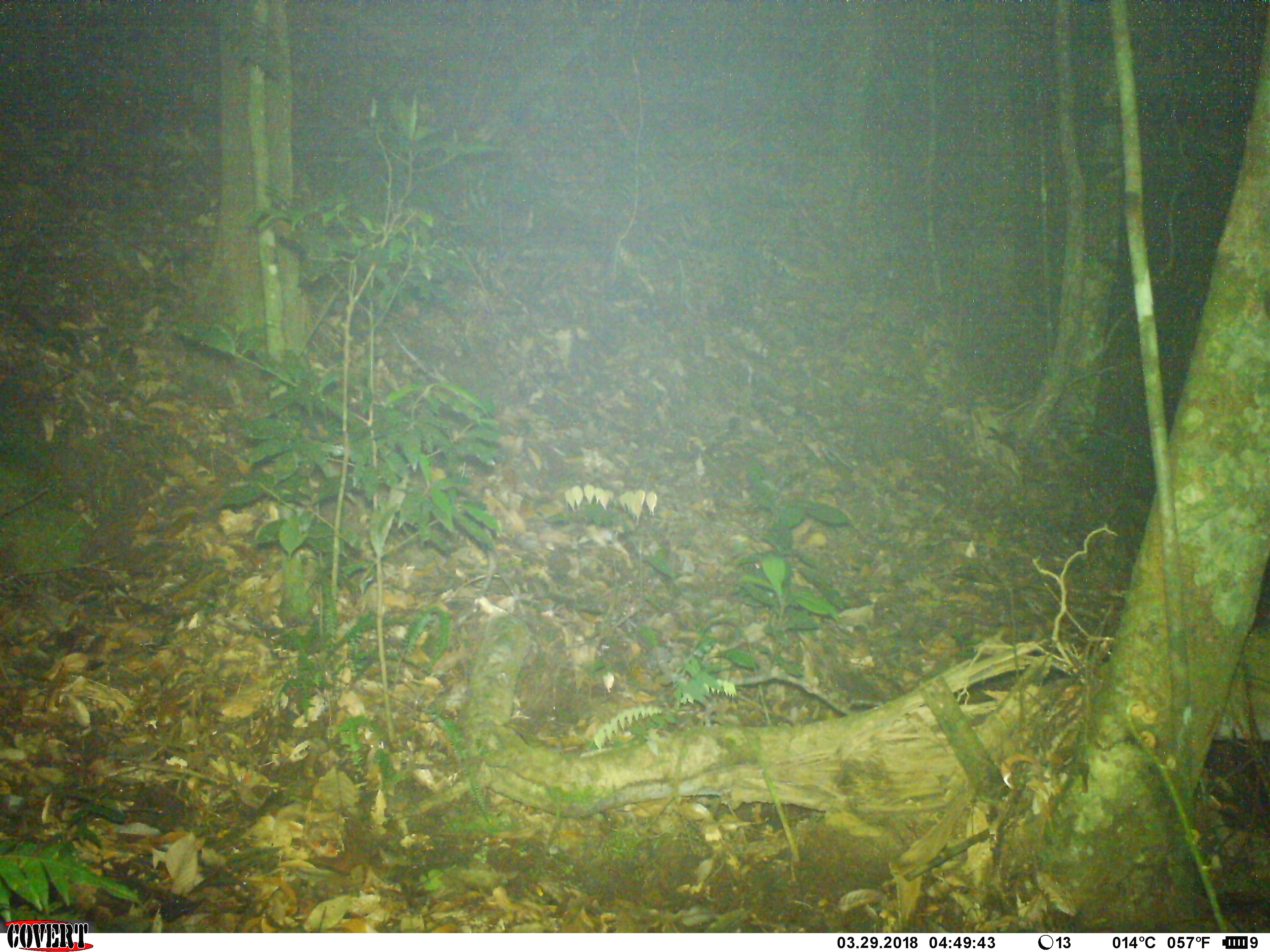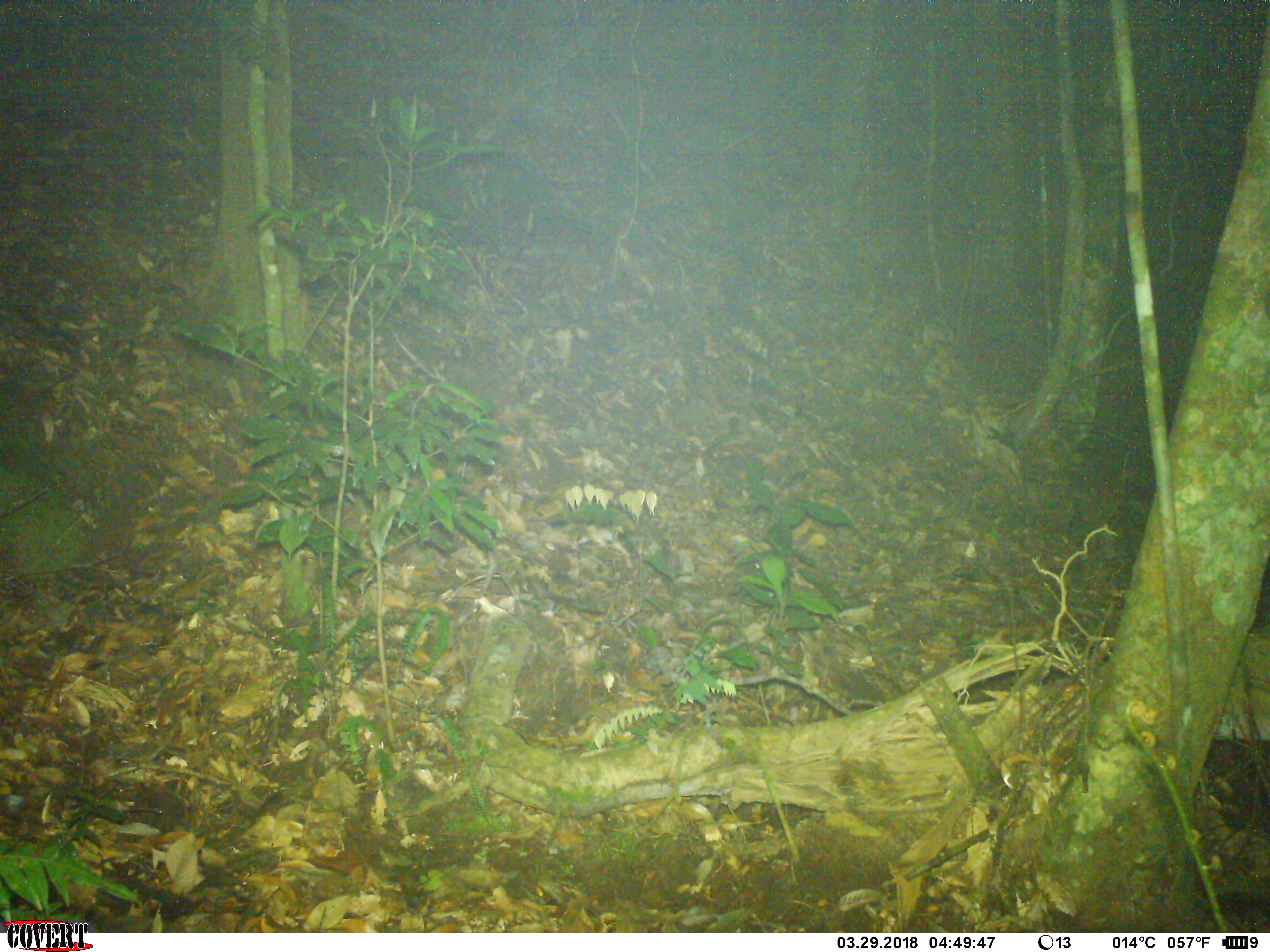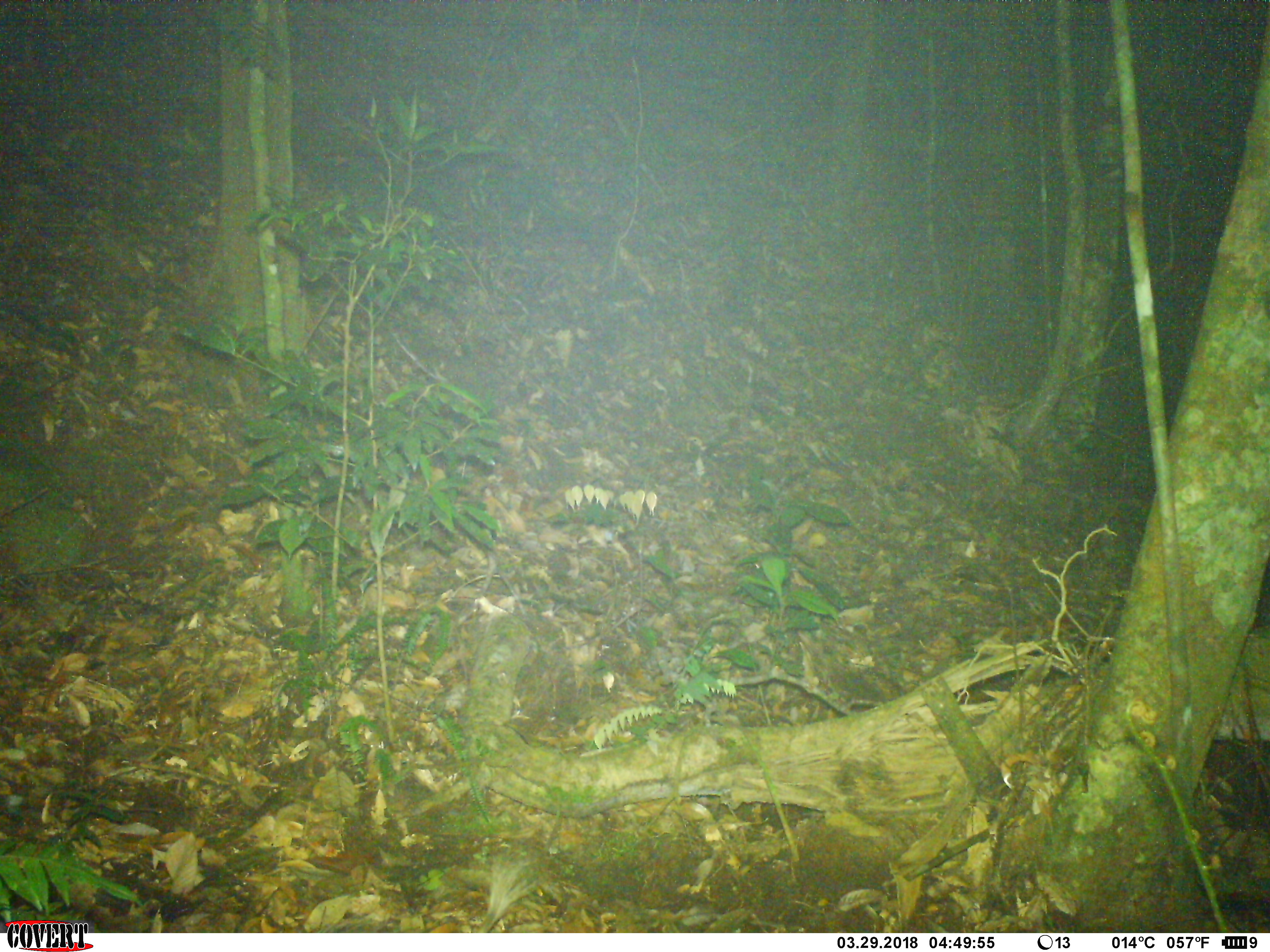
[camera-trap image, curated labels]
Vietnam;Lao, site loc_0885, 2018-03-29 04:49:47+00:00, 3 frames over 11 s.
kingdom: Animalia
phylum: Chordata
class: Mammalia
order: Rodentia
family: Hystricidae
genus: Atherurus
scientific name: Atherurus macrourus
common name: asiatic brush-tailed porcupine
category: asiatic brush tailed porcupine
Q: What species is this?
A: Asiatic brush tailed porcupine (asiatic brush-tailed porcupine) (Atherurus macrourus).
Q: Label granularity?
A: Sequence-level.